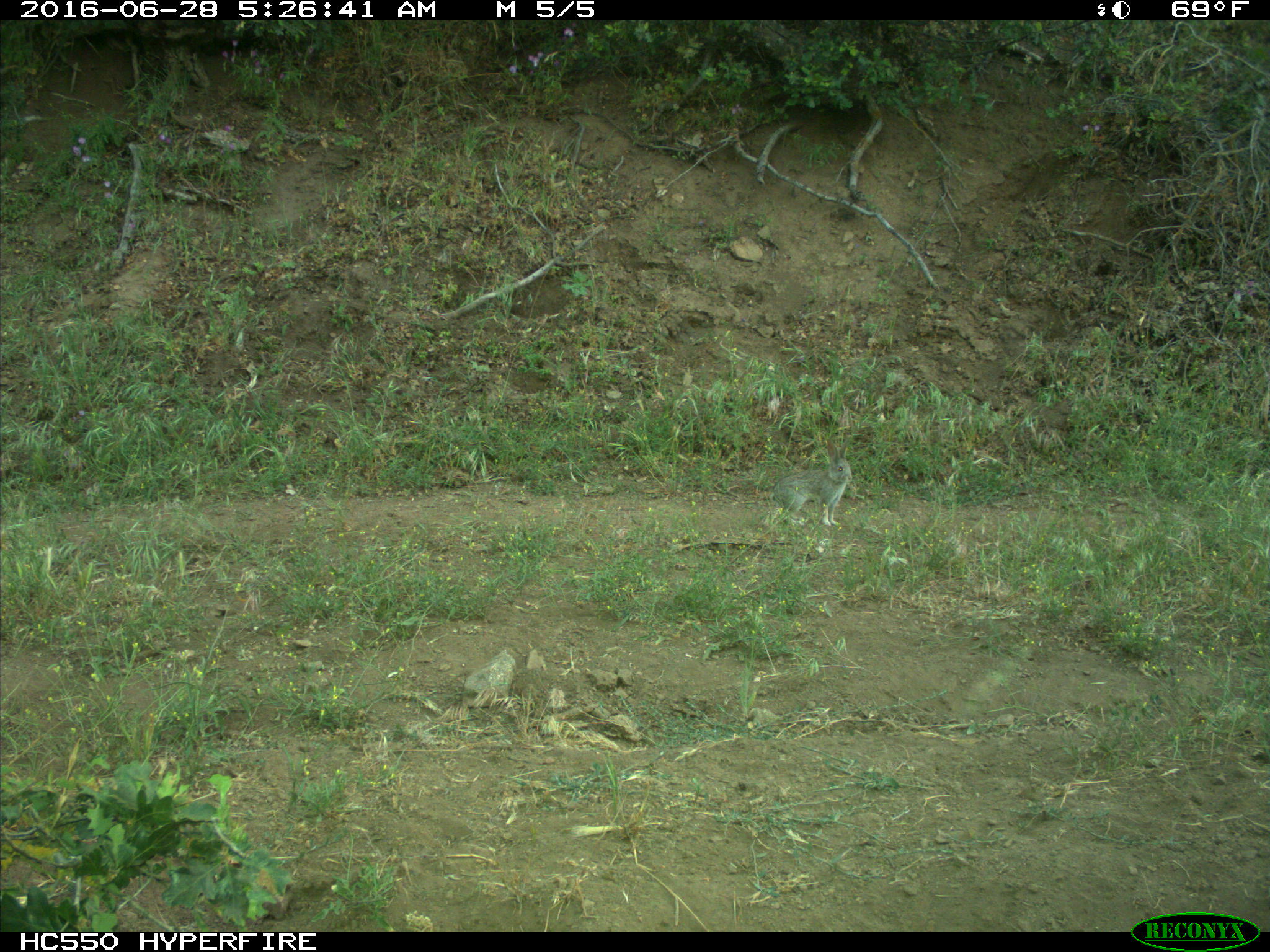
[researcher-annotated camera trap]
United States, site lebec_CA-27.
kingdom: Animalia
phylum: Chordata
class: Mammalia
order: Lagomorpha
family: Leporidae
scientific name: Leporidae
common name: rabbits and hares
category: unidentified rabbit